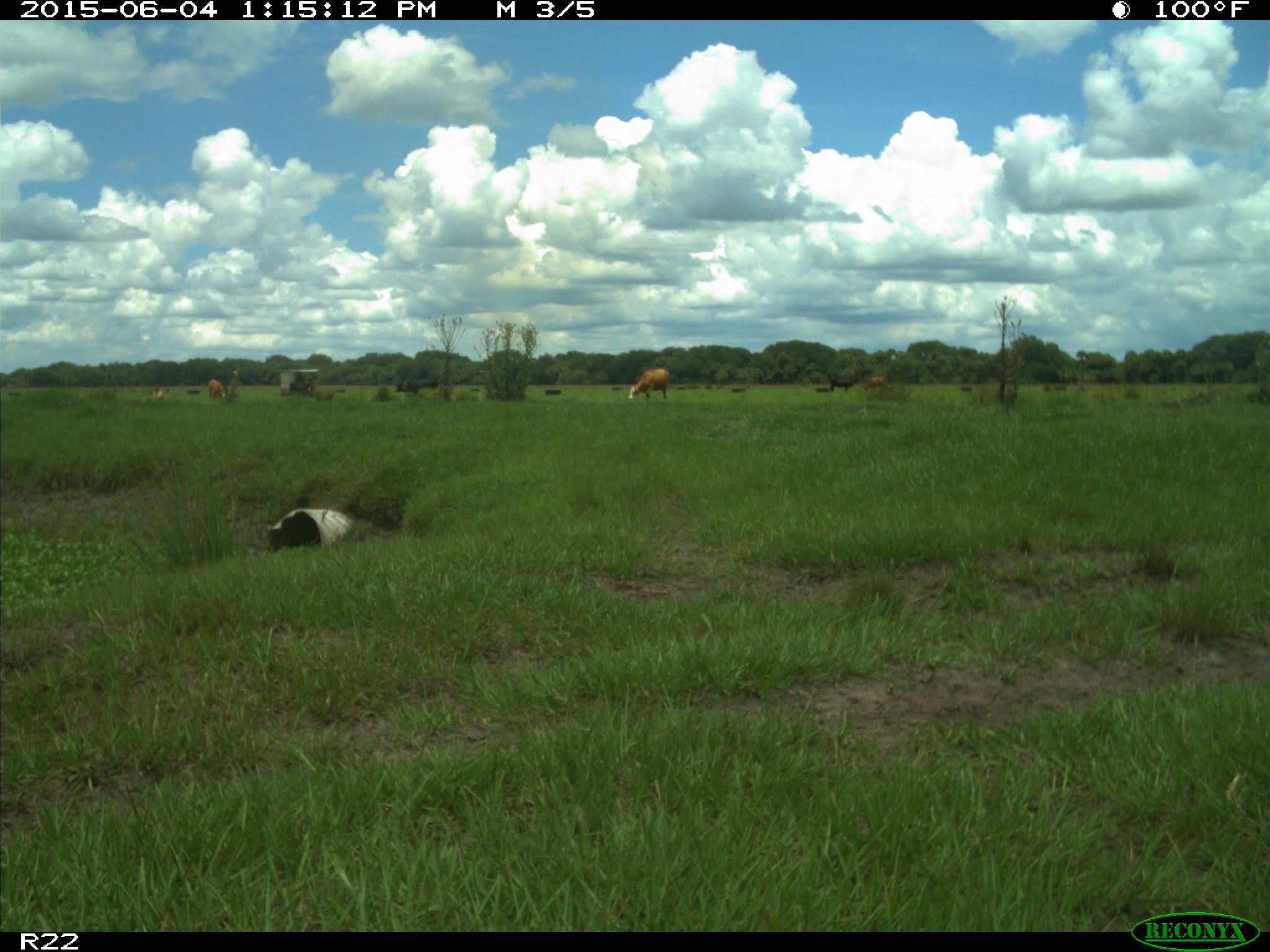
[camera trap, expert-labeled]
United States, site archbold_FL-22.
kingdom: Animalia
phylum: Chordata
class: Mammalia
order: Artiodactyla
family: Bovidae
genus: Bos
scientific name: Bos taurus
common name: domestic cow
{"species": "Bos taurus (domestic cow)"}